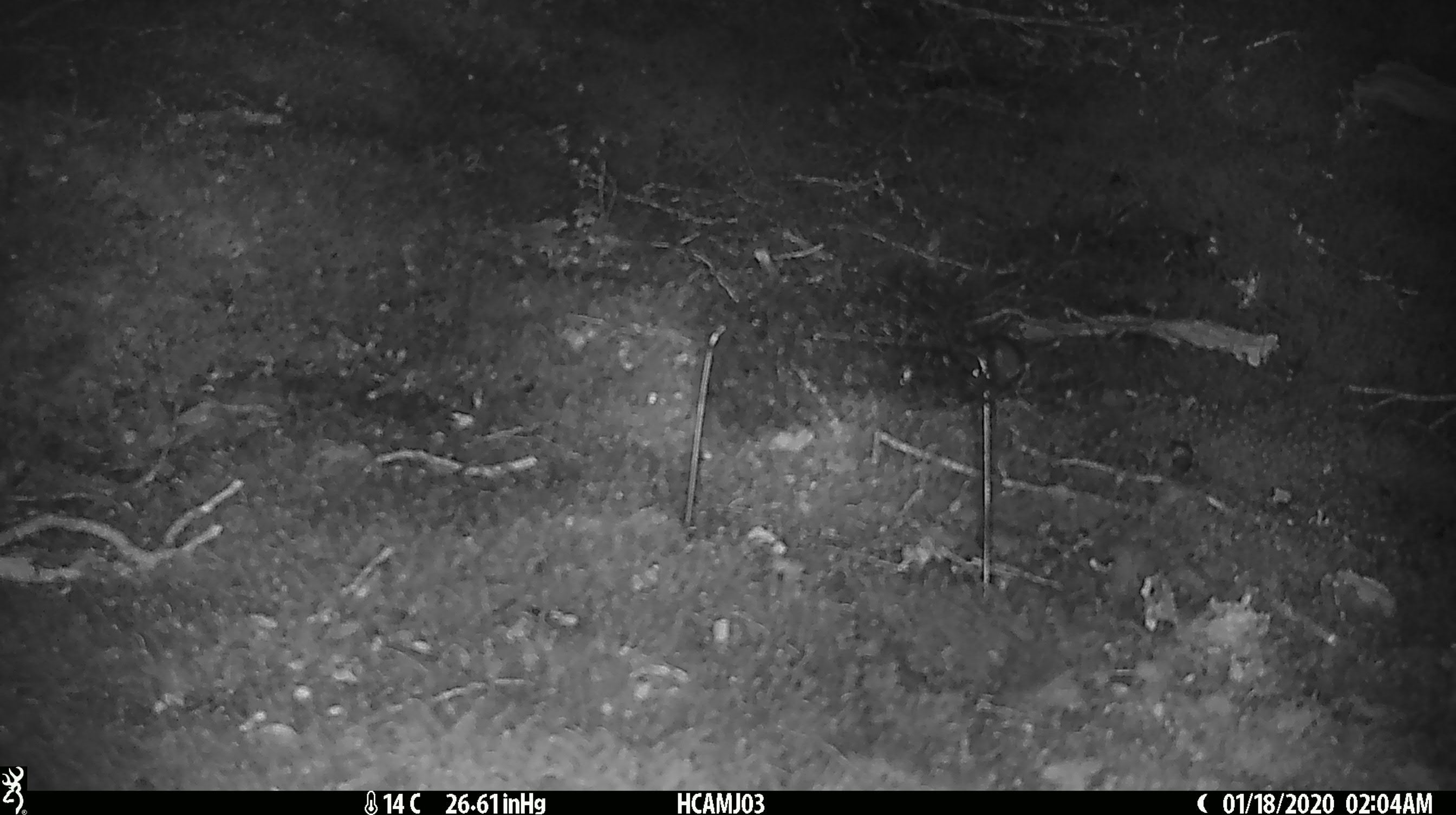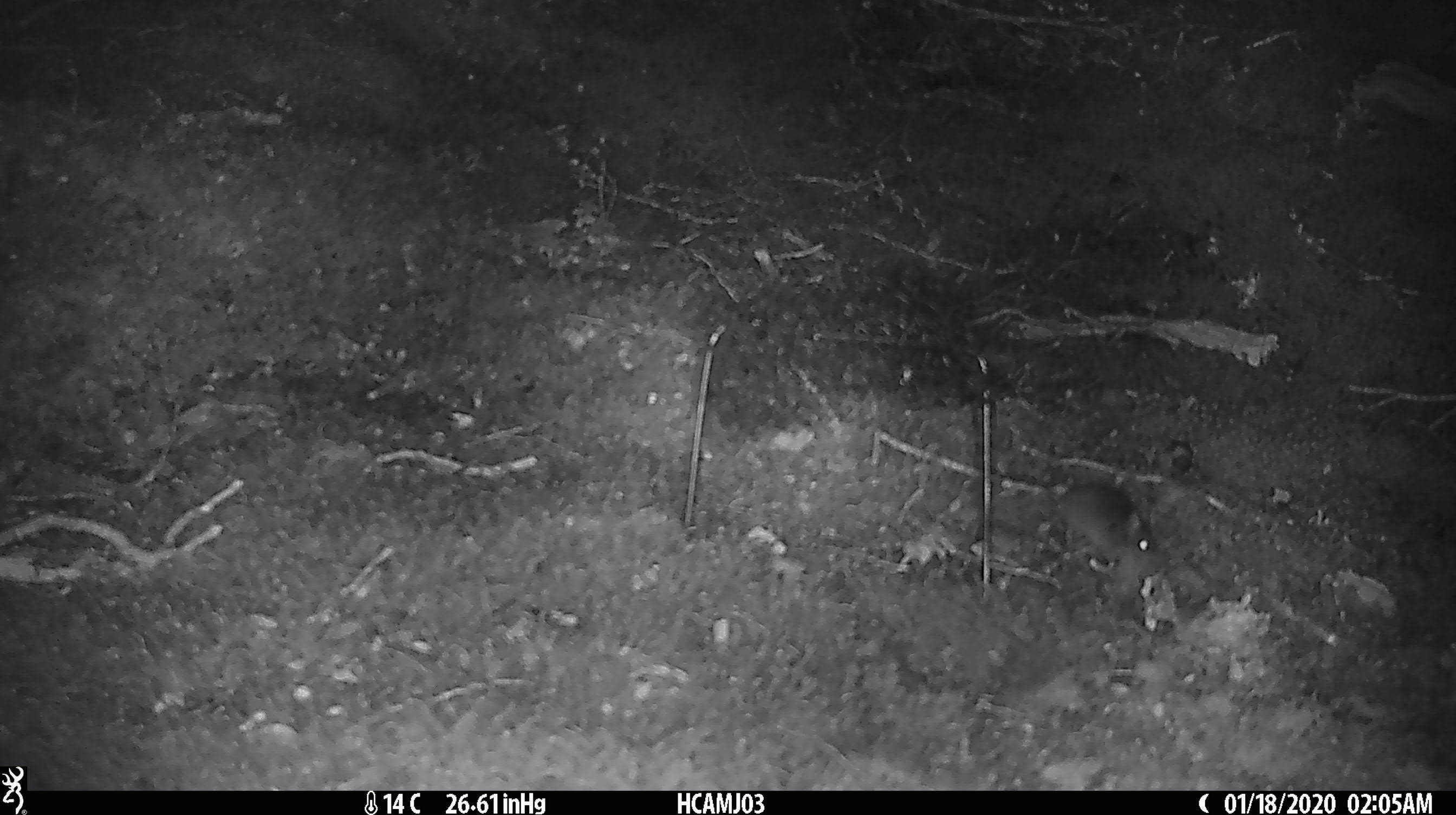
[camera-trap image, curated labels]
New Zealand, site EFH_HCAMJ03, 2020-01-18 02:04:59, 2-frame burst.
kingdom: Animalia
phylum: Chordata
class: Mammalia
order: Rodentia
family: Muridae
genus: Mus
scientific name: Mus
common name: mouse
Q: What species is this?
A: Mouse (Mus).